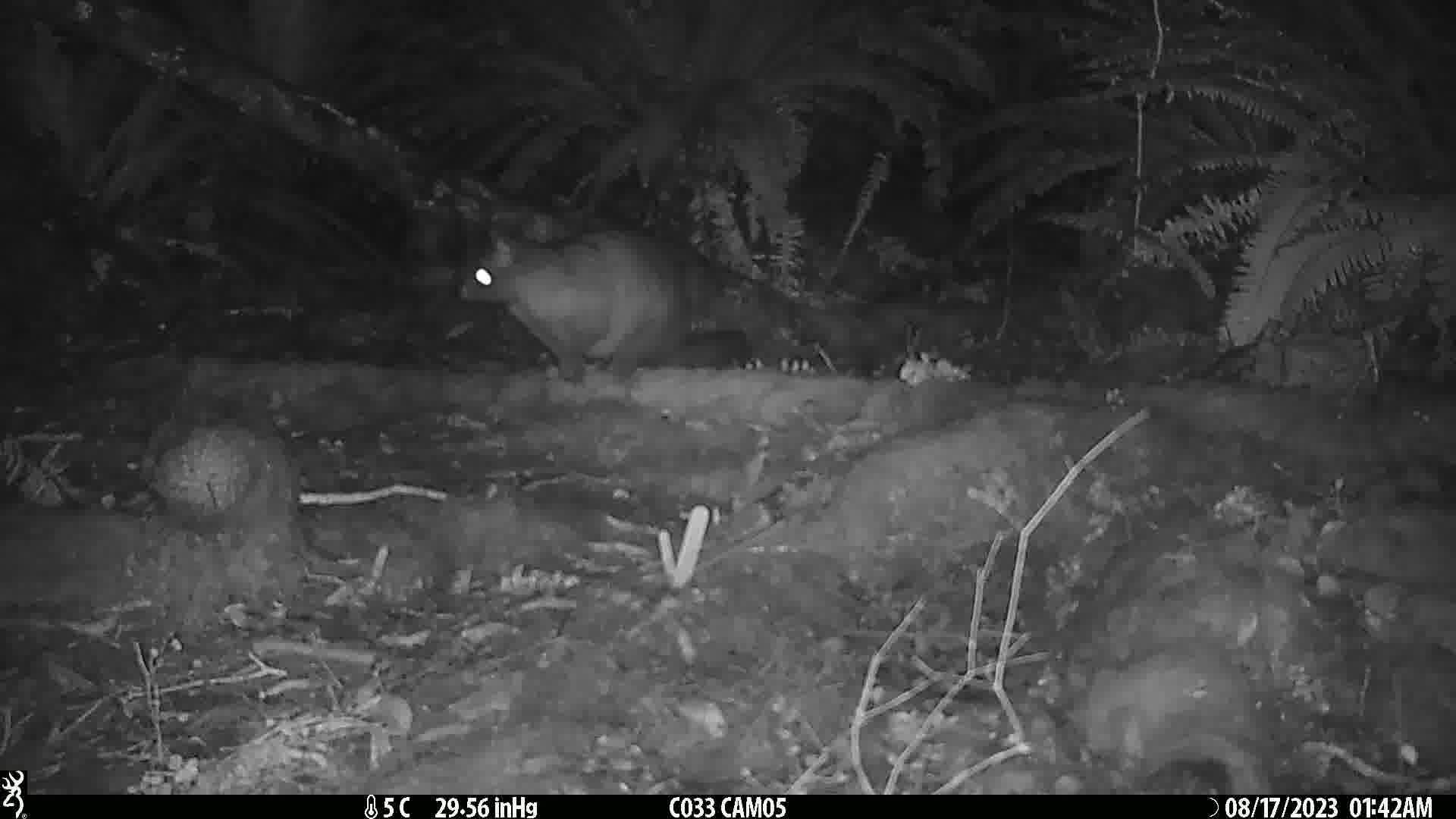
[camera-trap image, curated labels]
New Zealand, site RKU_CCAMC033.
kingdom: Animalia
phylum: Chordata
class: Mammalia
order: Diprotodontia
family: Phalangeridae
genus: Trichosurus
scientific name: Trichosurus vulpecula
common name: common brushtail possum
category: possum